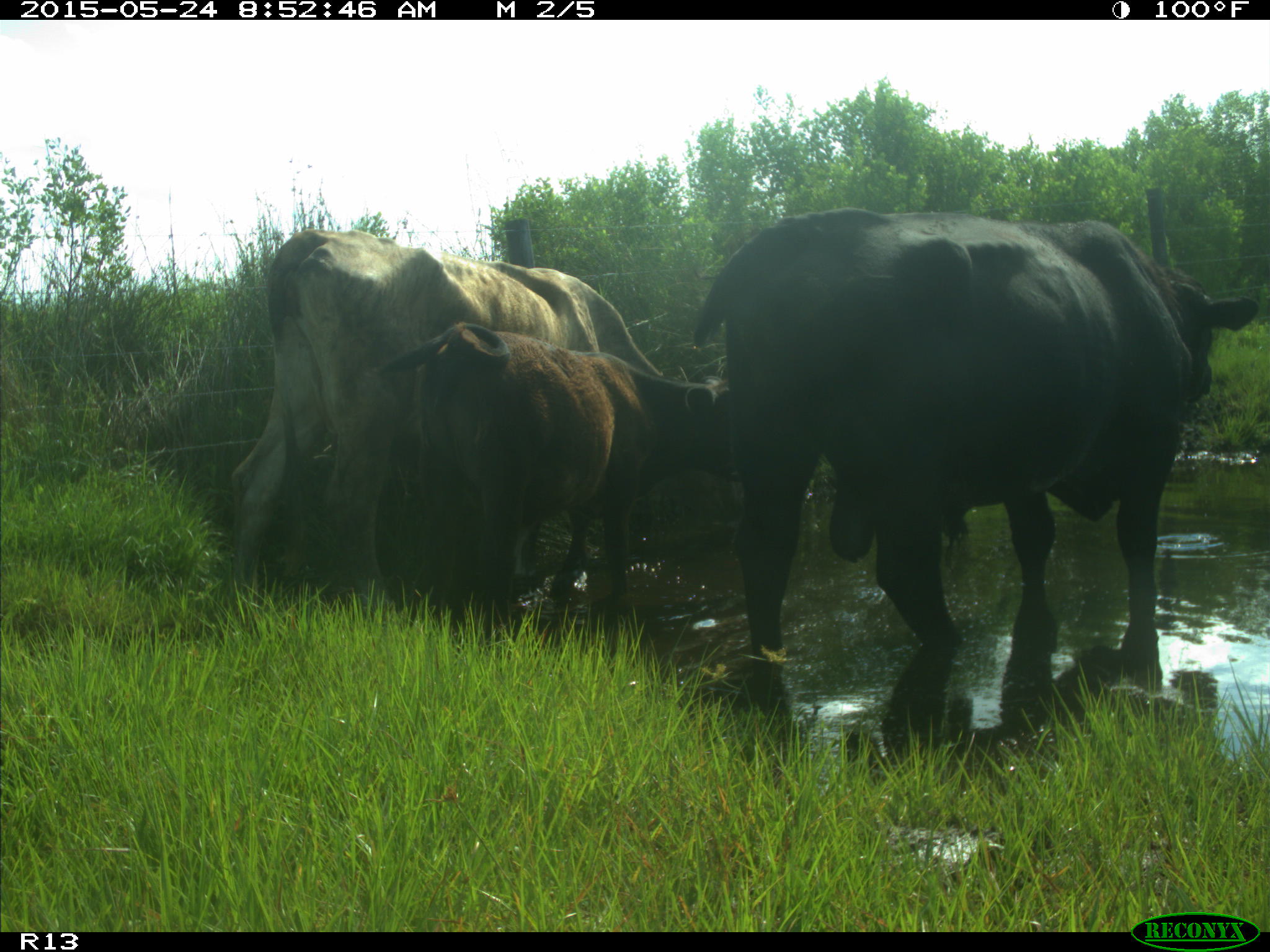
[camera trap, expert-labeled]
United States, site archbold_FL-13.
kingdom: Animalia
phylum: Chordata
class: Mammalia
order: Artiodactyla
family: Bovidae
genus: Bos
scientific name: Bos taurus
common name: domestic cow